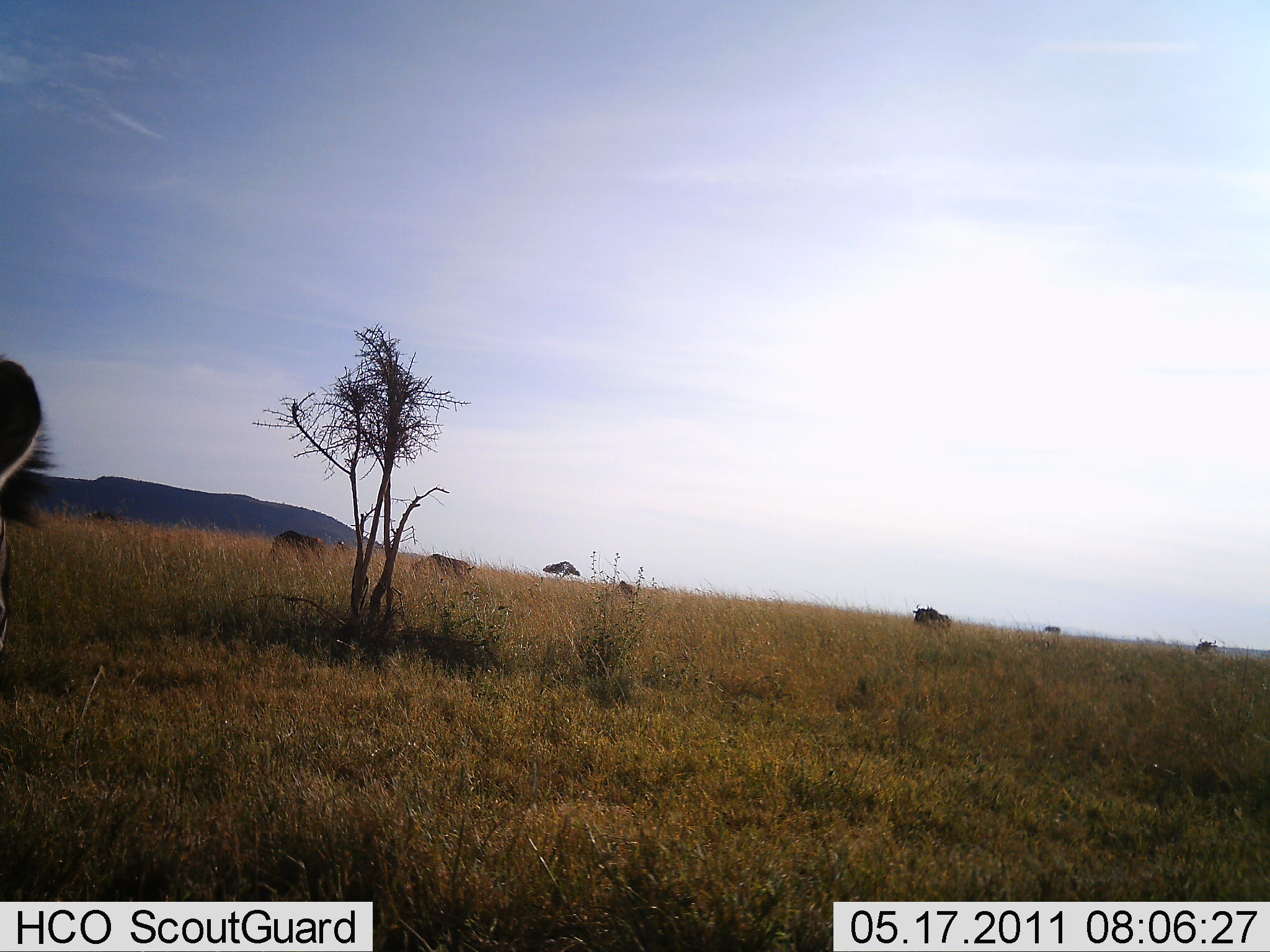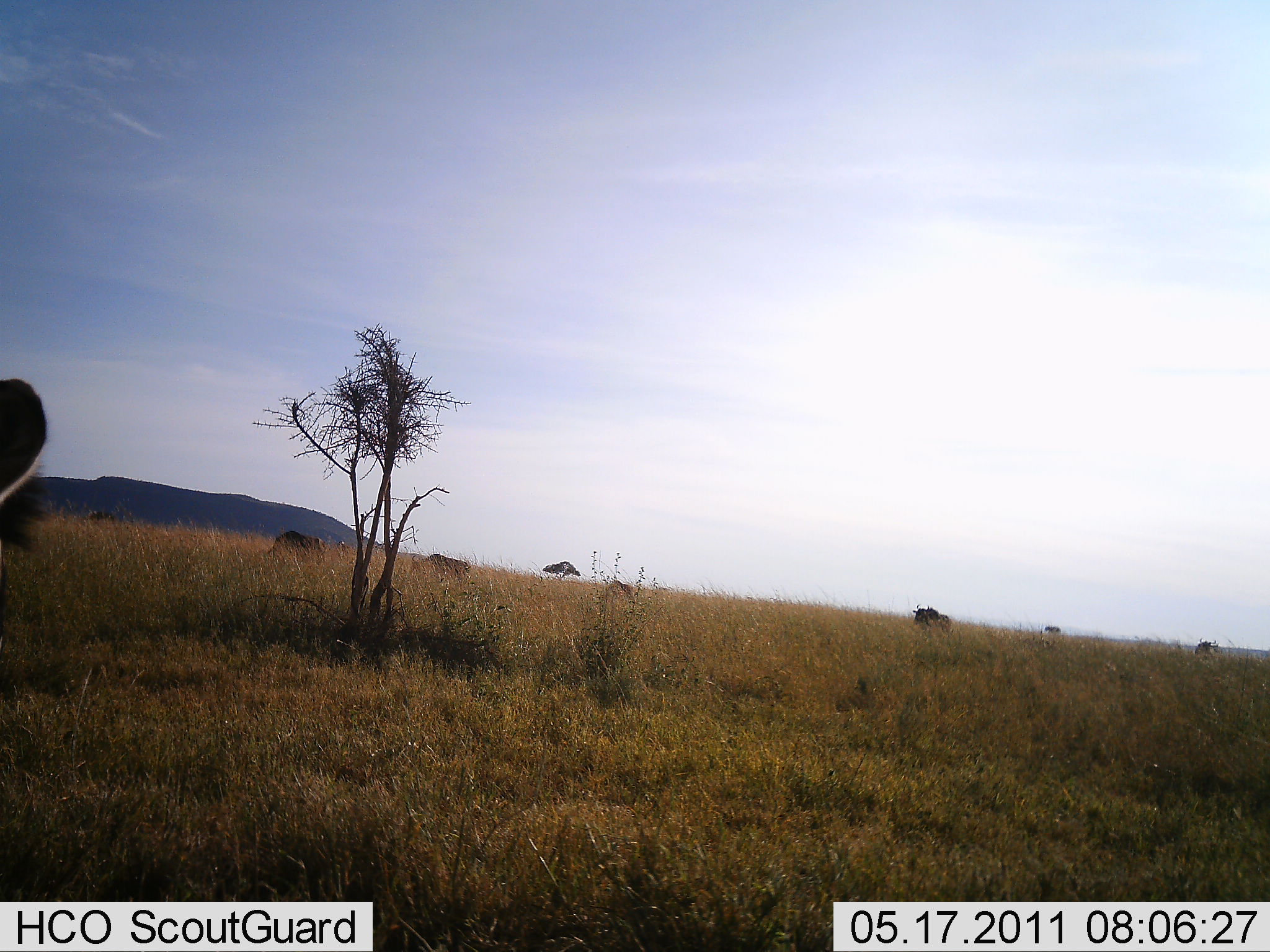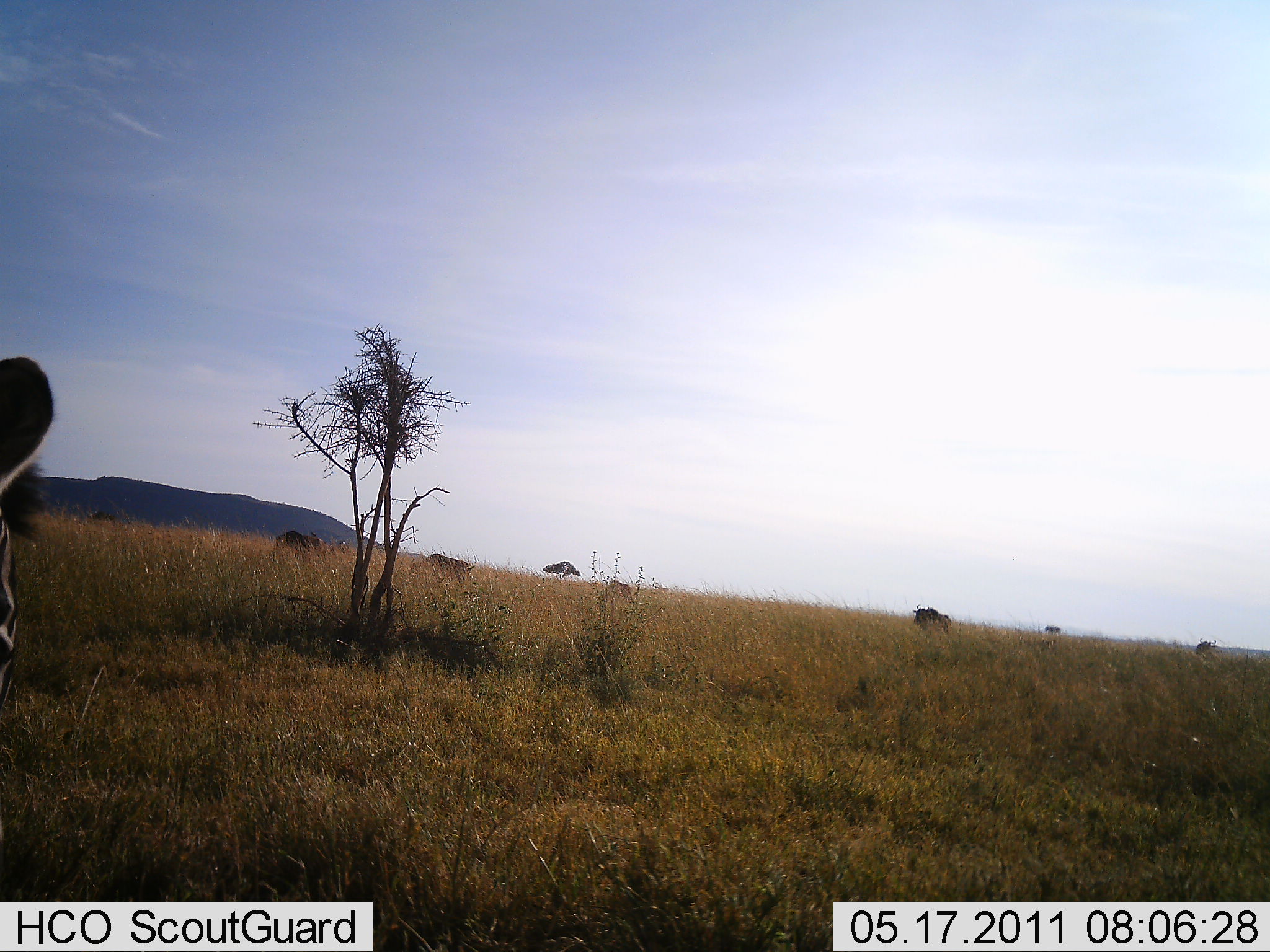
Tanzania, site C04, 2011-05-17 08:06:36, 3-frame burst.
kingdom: Animalia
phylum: Chordata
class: Mammalia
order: Perissodactyla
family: Equidae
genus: Equus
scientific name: Equus quagga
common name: plains zebra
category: zebra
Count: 1.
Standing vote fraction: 60%.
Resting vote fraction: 0%.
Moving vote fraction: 10%.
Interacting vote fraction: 10%.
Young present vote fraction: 0%.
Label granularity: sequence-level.